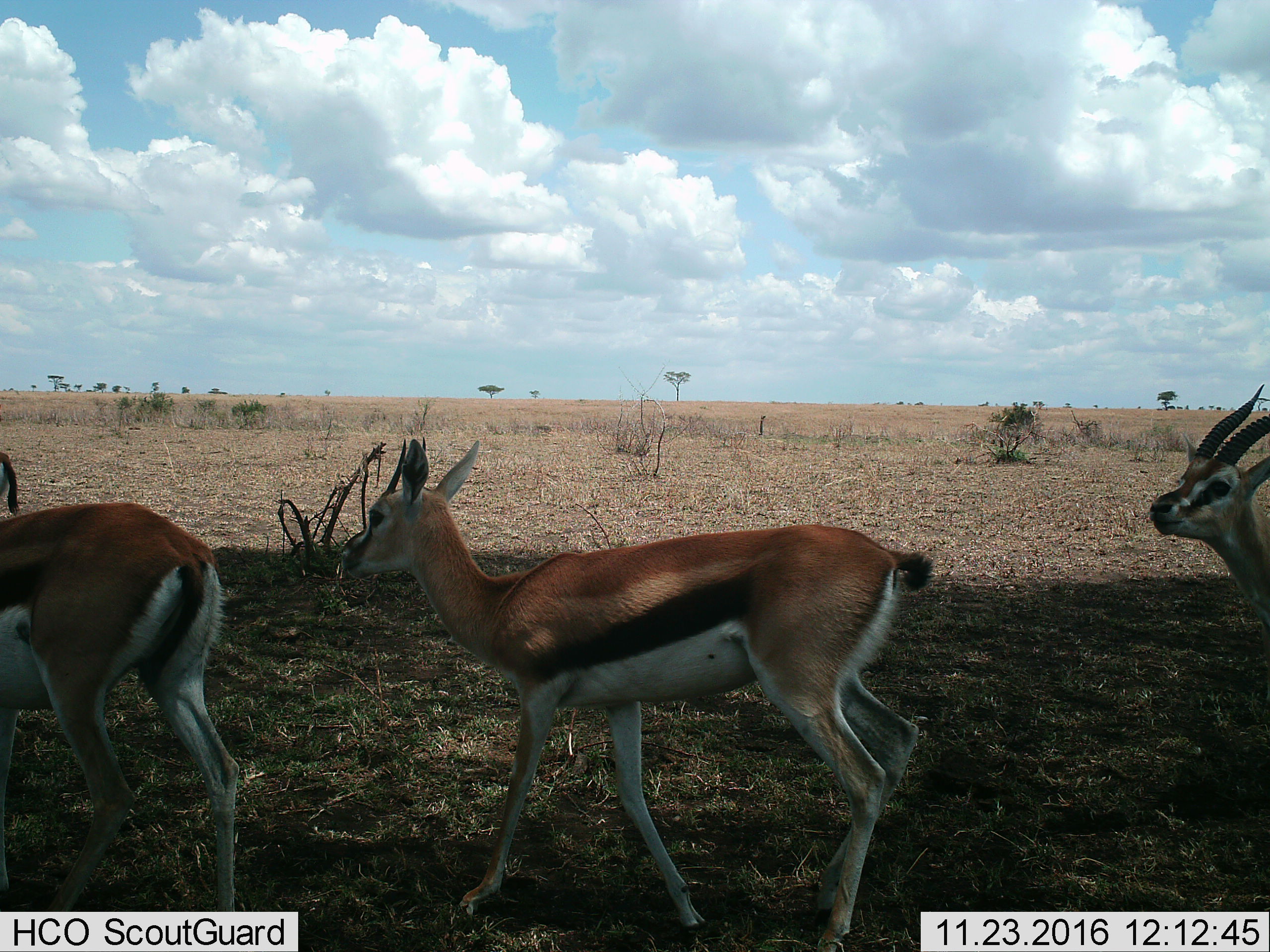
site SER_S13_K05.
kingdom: Animalia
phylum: Chordata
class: Mammalia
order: Artiodactyla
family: Bovidae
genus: Eudorcas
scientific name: Eudorcas thomsonii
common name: thomson's gazelle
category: gazellethomsons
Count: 3.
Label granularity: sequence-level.